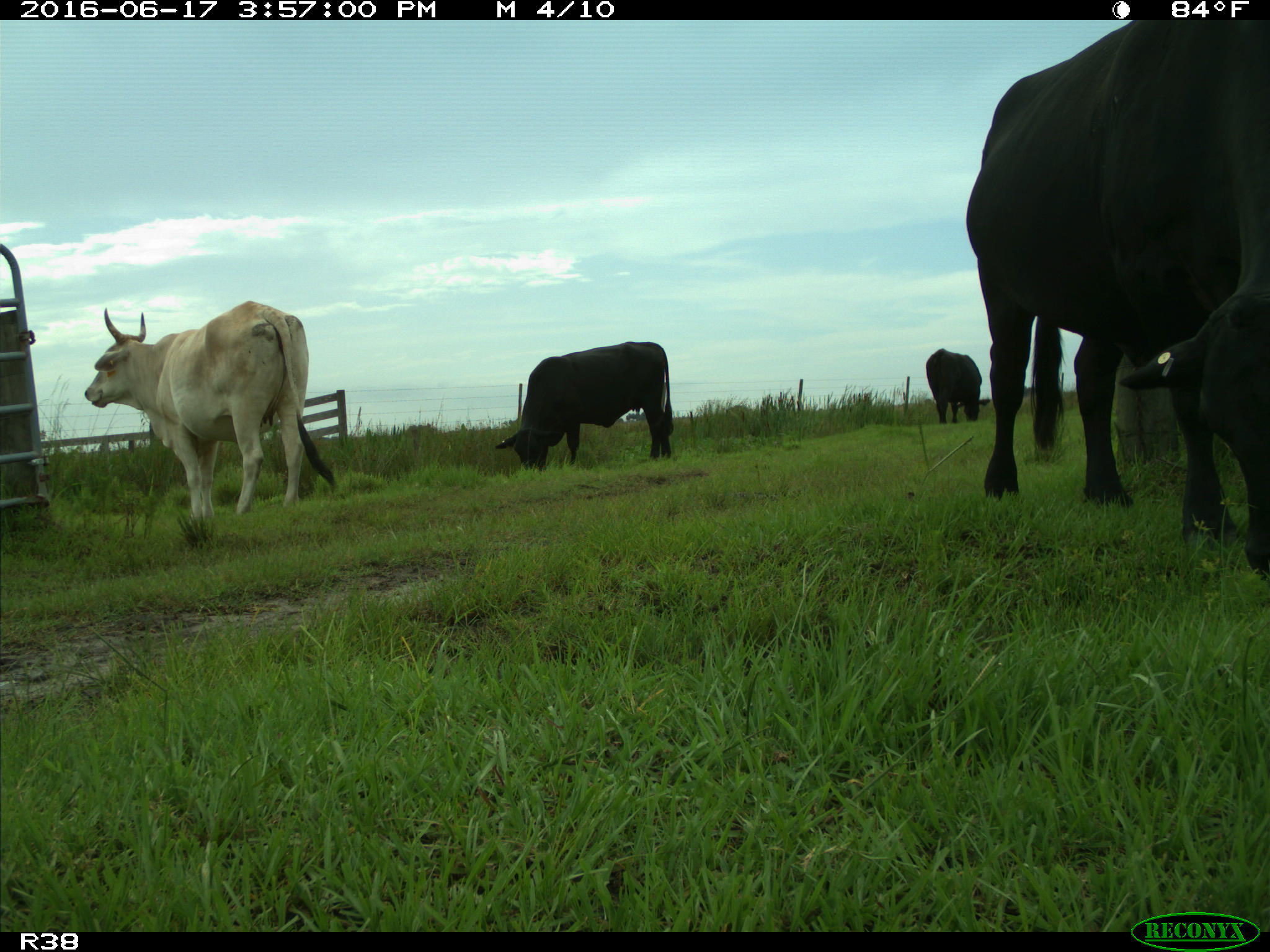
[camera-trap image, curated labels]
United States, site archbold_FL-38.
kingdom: Animalia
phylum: Chordata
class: Mammalia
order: Artiodactyla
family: Bovidae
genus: Bos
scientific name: Bos taurus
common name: domestic cow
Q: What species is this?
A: Bos taurus (domestic cow).